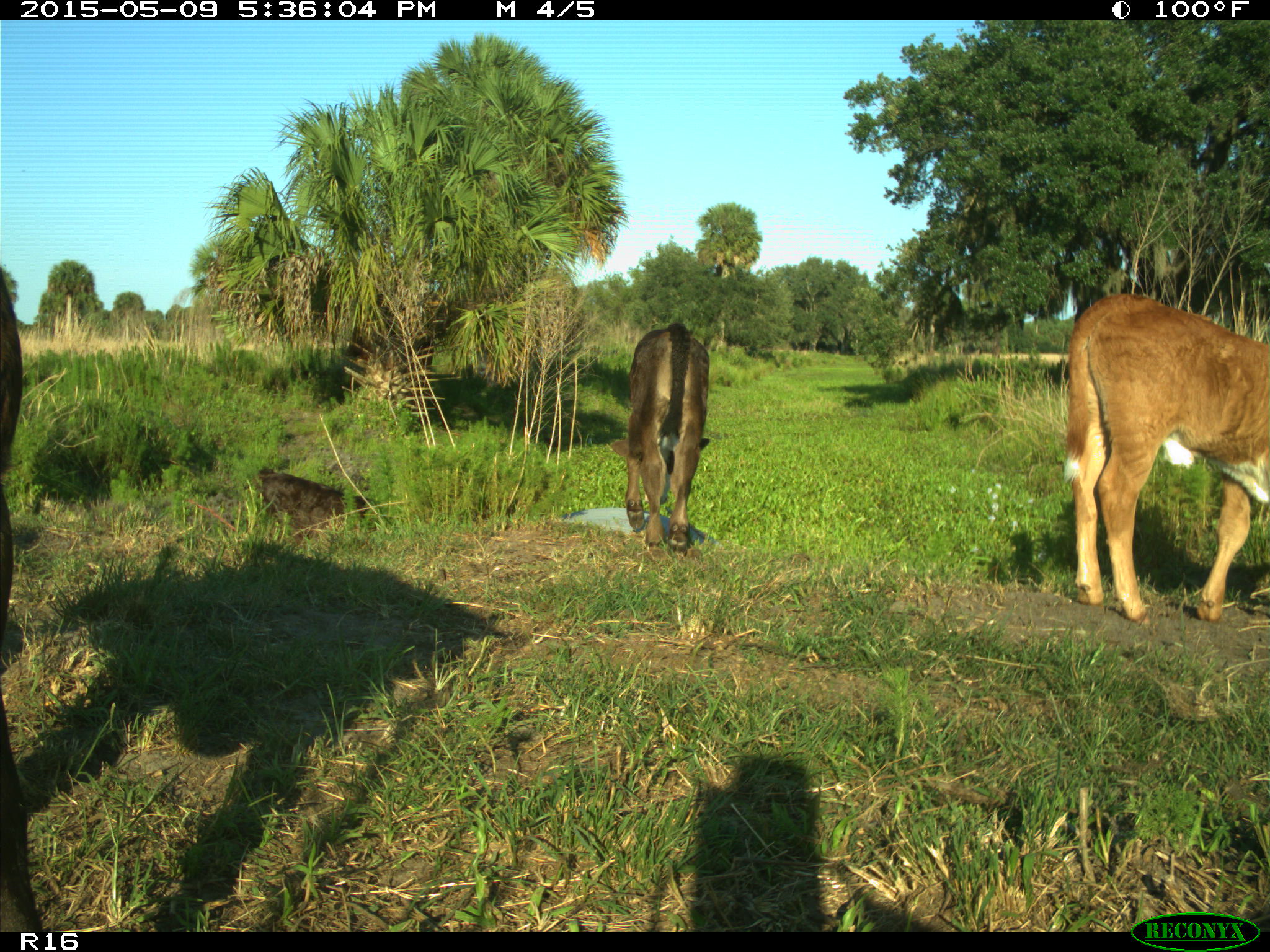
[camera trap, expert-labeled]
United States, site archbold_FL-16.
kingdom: Animalia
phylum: Chordata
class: Mammalia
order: Artiodactyla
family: Suidae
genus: Sus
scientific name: Sus scrofa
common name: wild boar